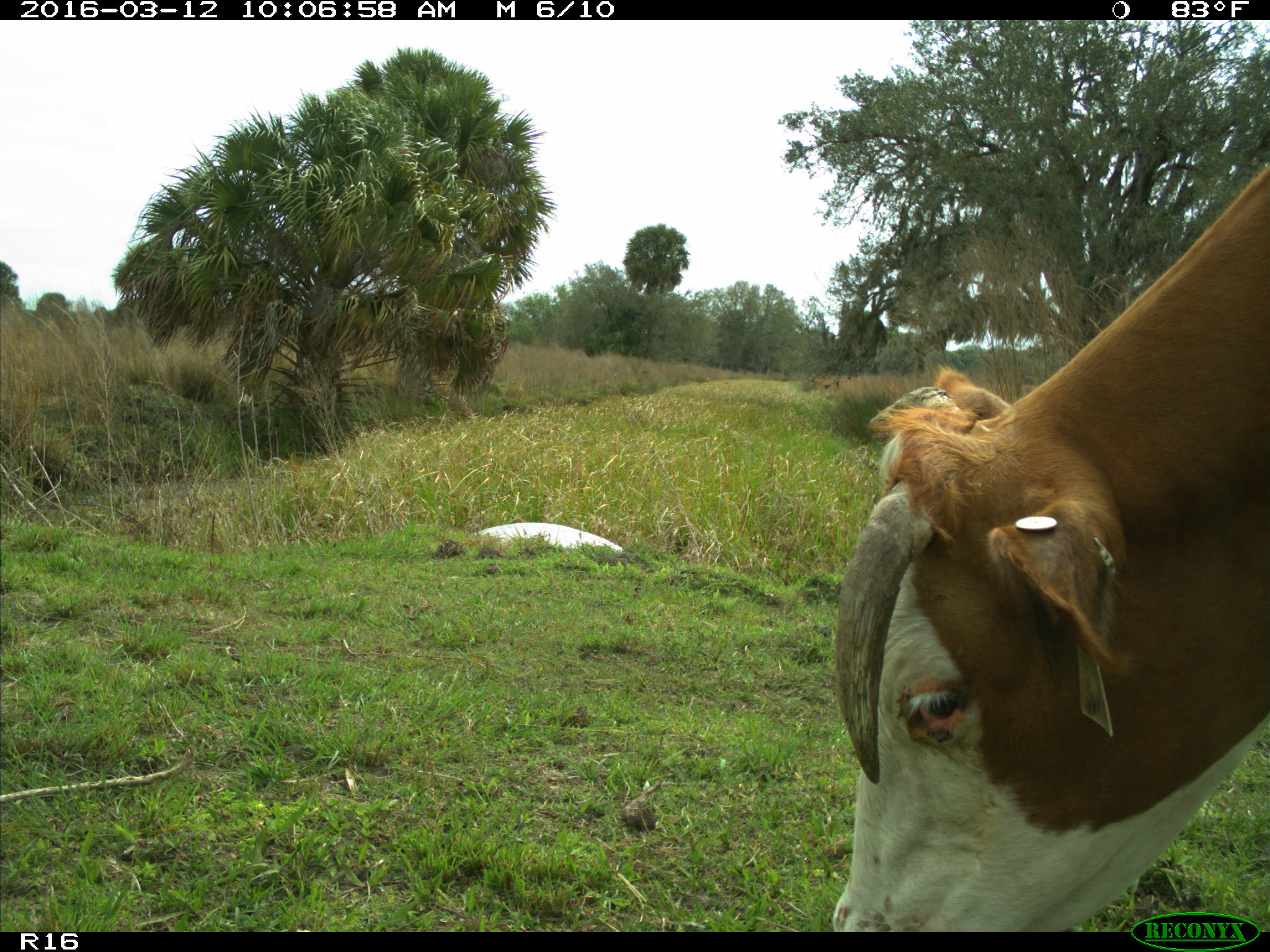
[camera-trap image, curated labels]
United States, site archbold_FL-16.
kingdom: Animalia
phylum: Chordata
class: Mammalia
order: Artiodactyla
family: Bovidae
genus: Bos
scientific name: Bos taurus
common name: domestic cow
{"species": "Bos taurus (domestic cow)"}